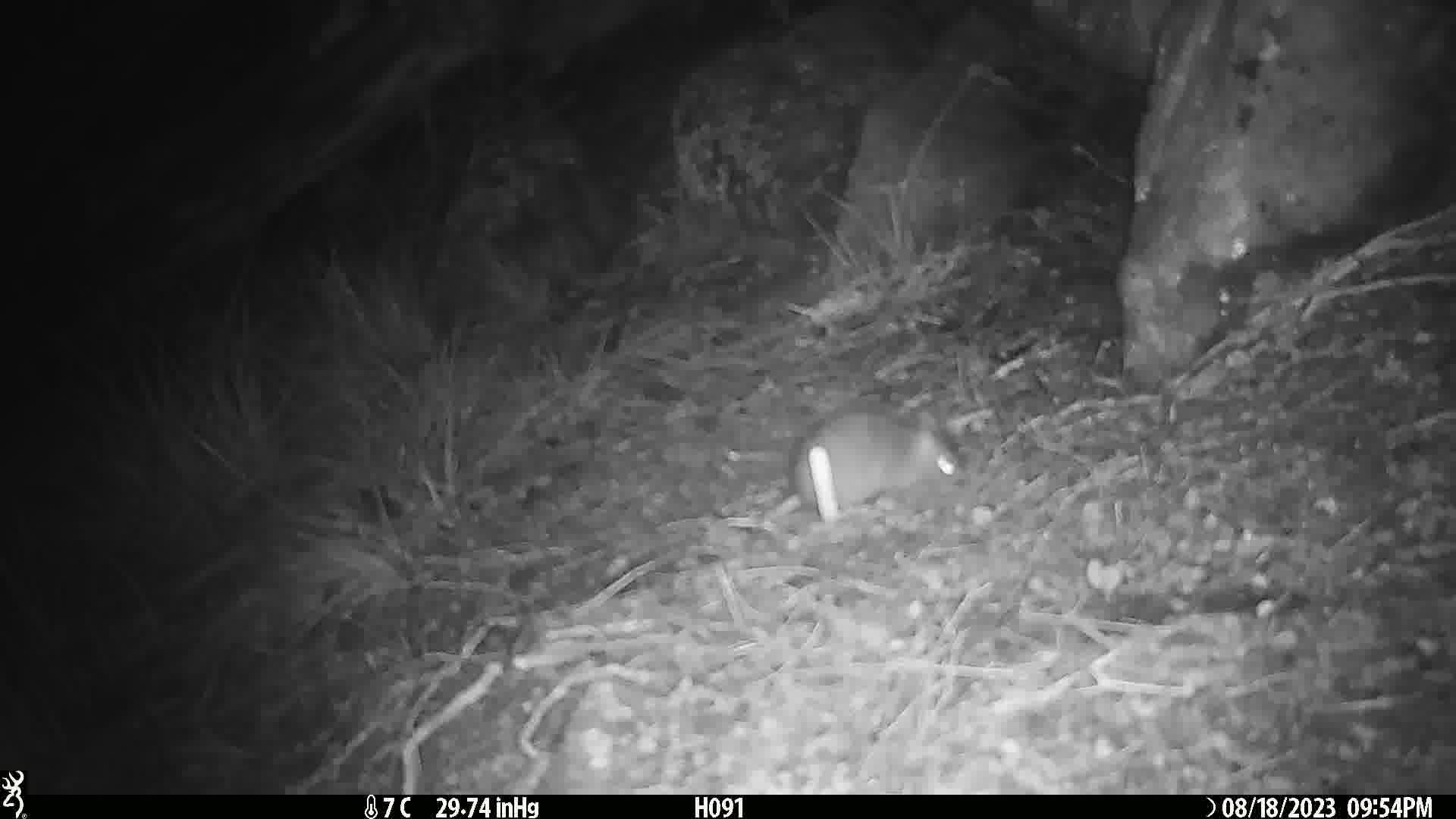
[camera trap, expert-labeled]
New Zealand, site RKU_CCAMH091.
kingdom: Animalia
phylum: Chordata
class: Mammalia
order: Rodentia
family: Muridae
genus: Rattus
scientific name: Rattus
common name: rat